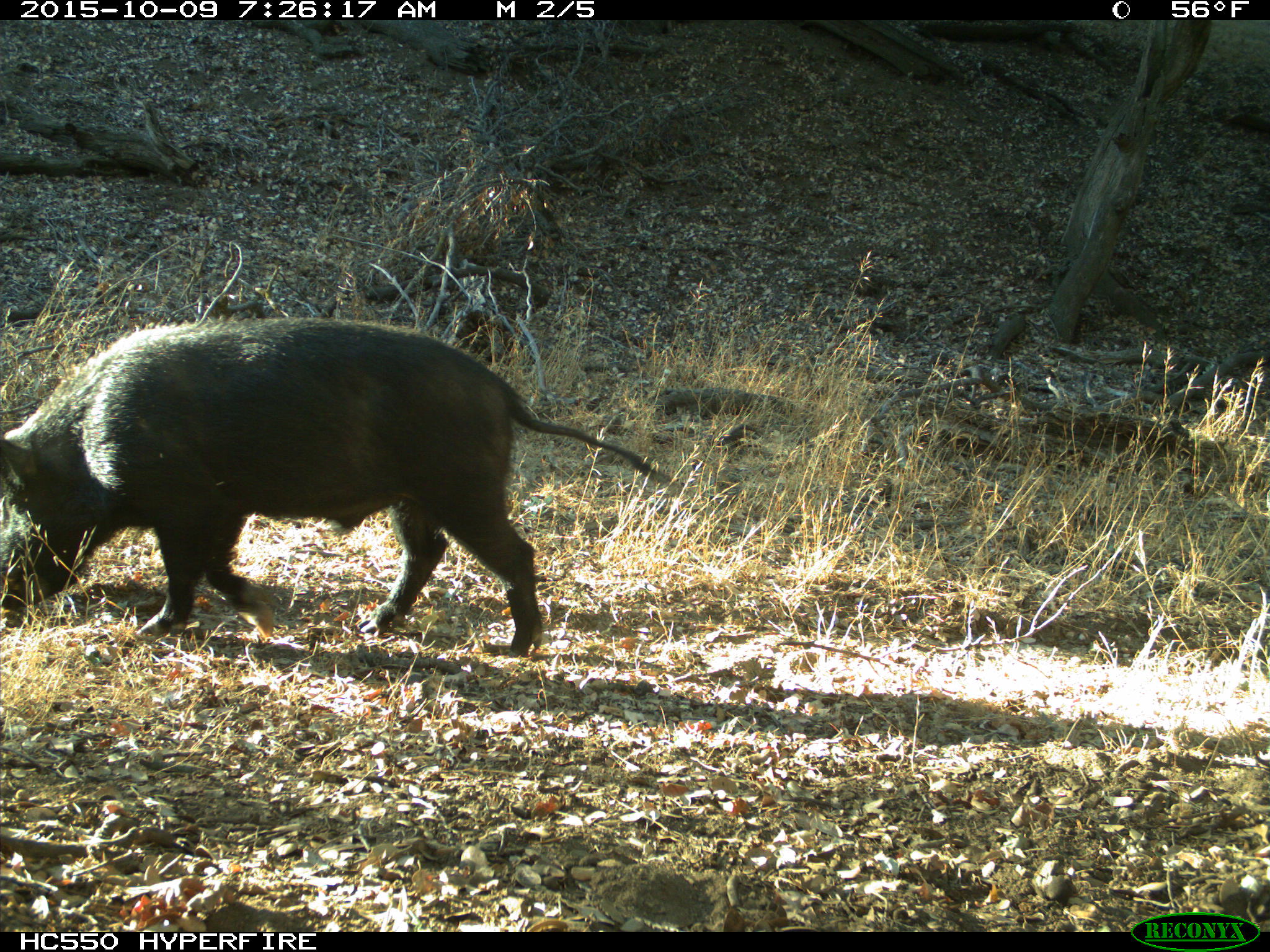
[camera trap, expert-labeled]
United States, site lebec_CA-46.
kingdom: Animalia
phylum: Chordata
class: Mammalia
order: Artiodactyla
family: Suidae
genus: Sus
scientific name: Sus scrofa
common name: wild boar